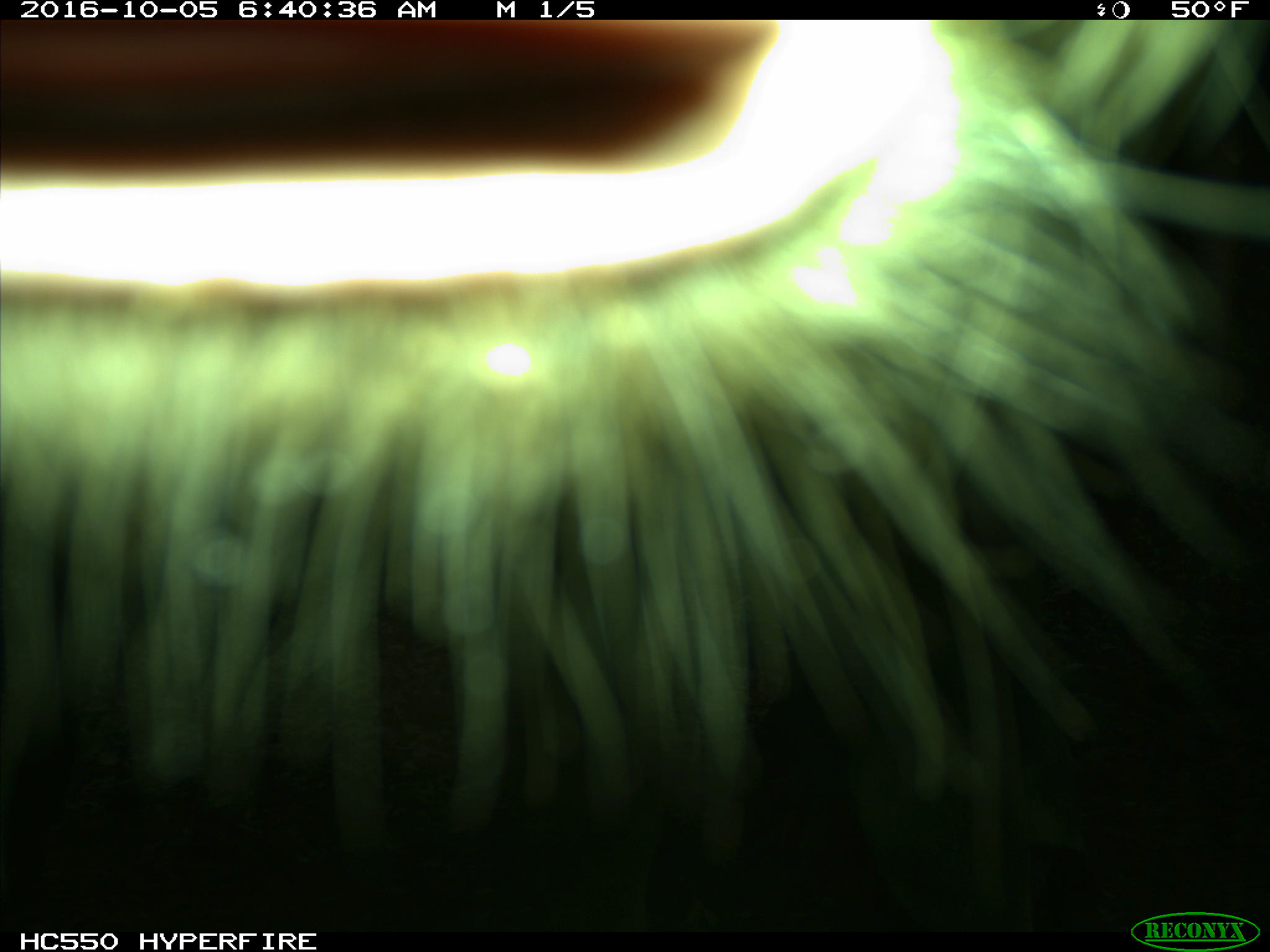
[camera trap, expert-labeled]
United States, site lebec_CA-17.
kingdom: Animalia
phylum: Chordata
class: Mammalia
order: Artiodactyla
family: Bovidae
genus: Bos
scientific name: Bos taurus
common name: domestic cow